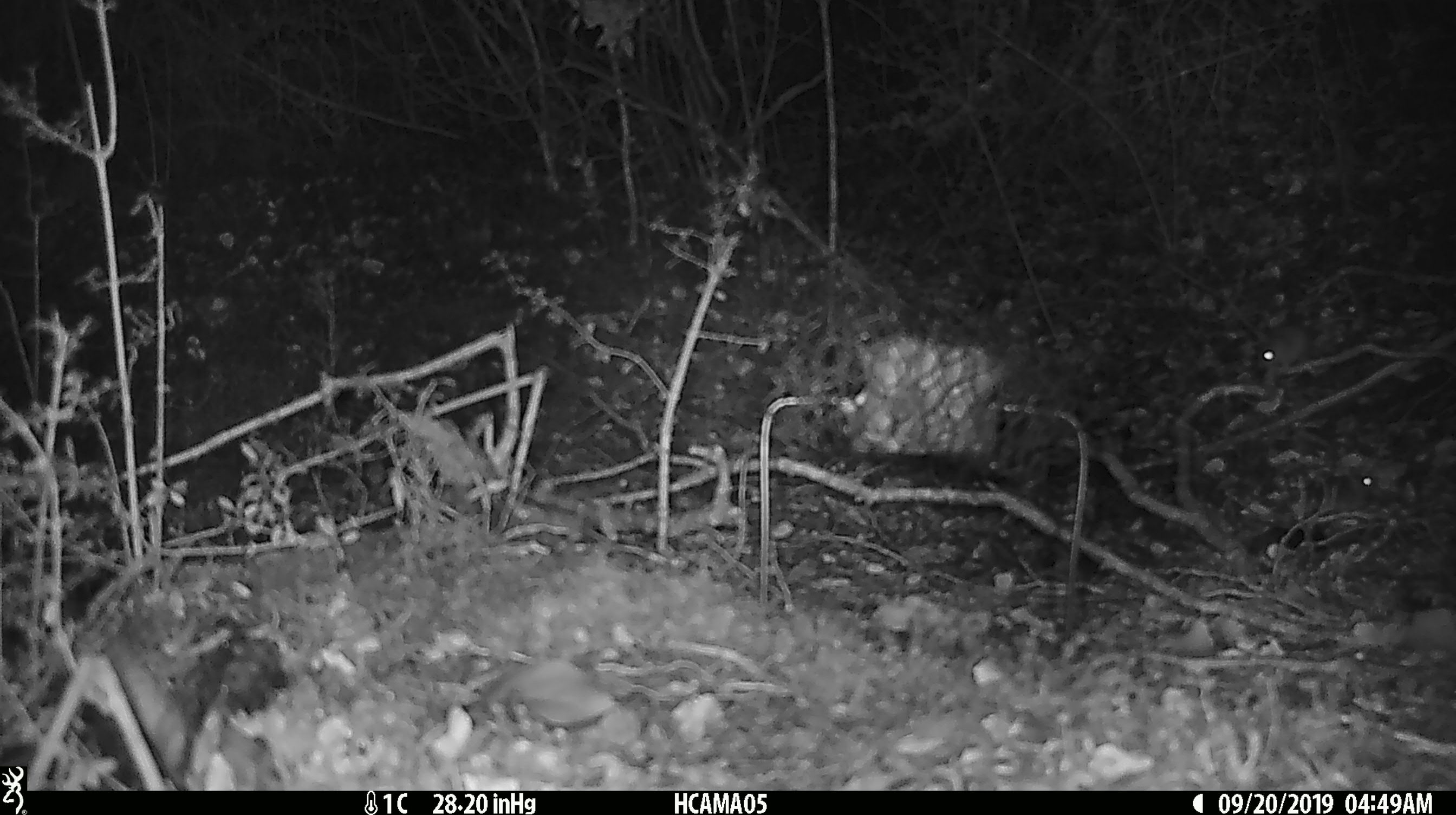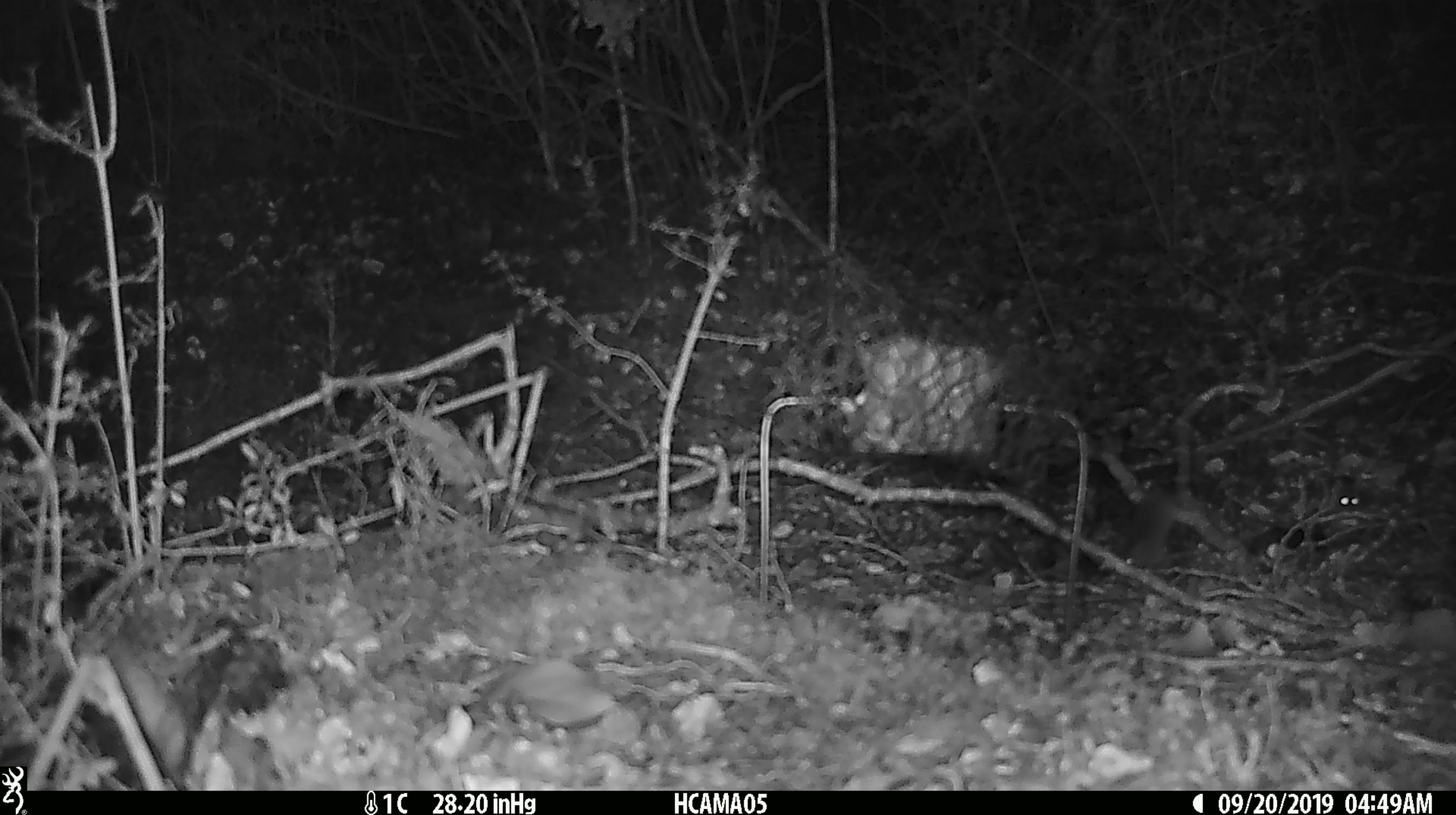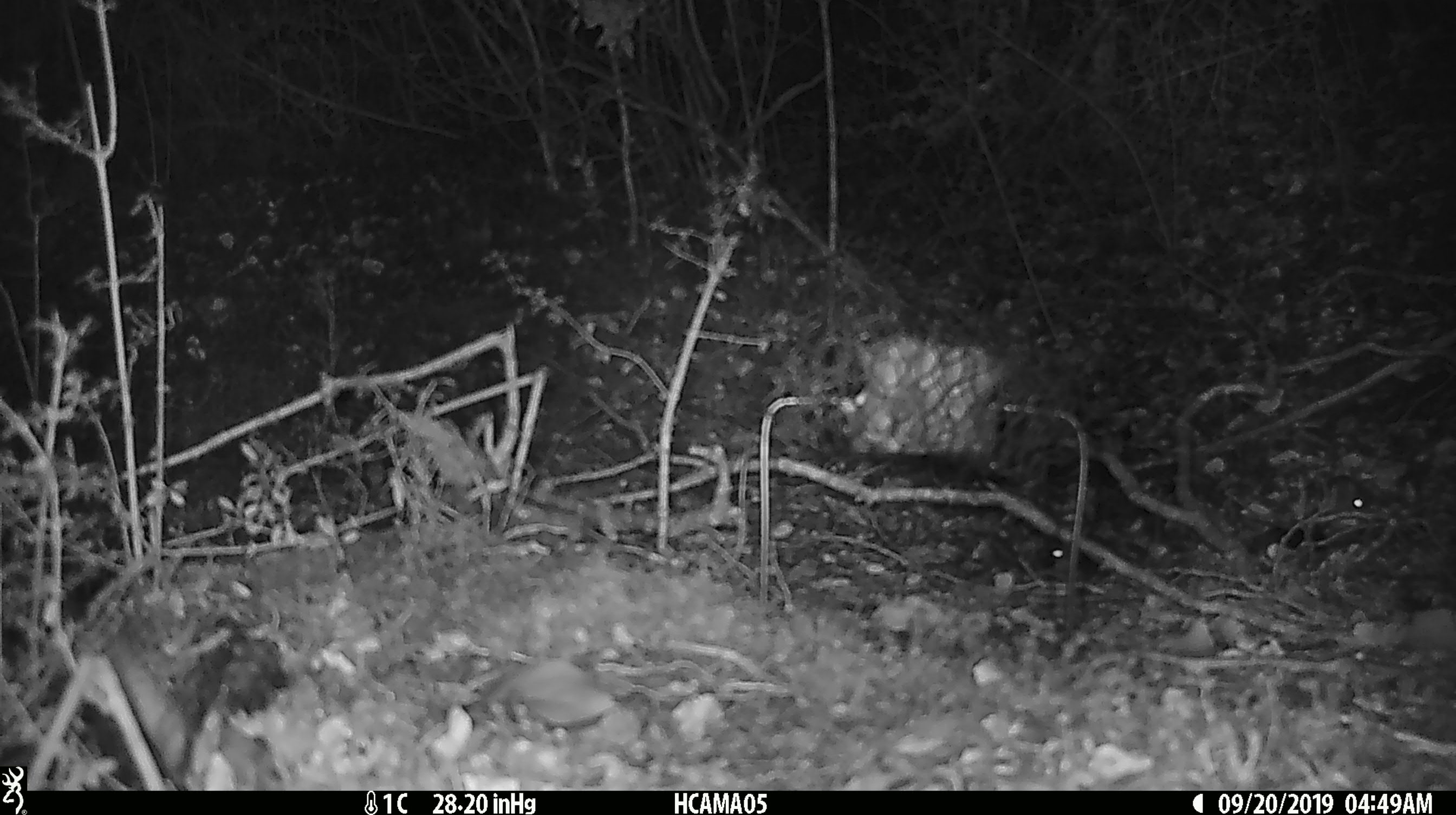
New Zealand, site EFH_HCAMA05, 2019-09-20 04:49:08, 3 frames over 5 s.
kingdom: Animalia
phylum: Chordata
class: Mammalia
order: Rodentia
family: Muridae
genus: Mus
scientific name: Mus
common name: mouse